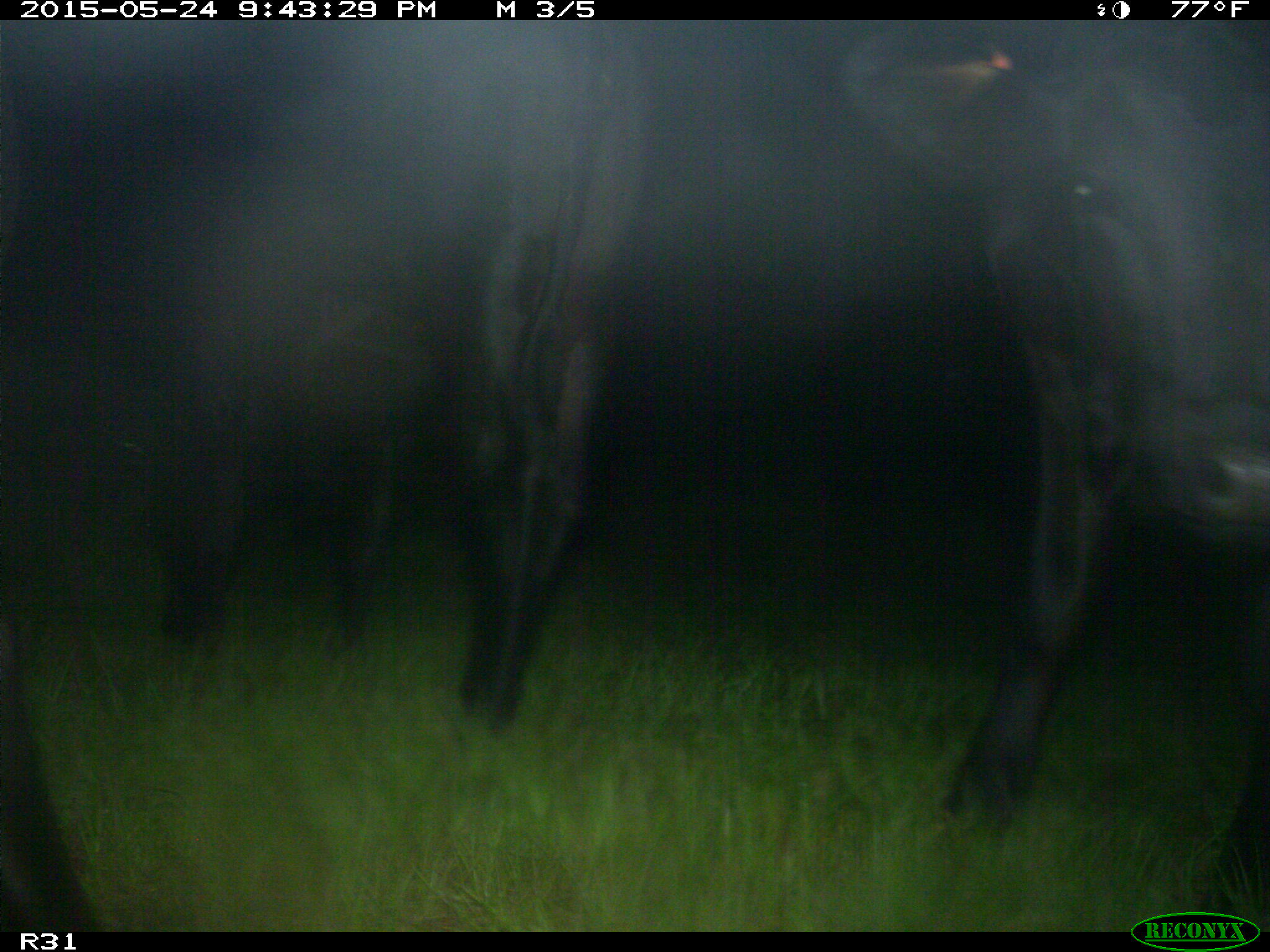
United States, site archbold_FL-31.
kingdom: Animalia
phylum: Chordata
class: Mammalia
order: Artiodactyla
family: Bovidae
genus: Bos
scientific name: Bos taurus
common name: domestic cow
Bos taurus (domestic cow).